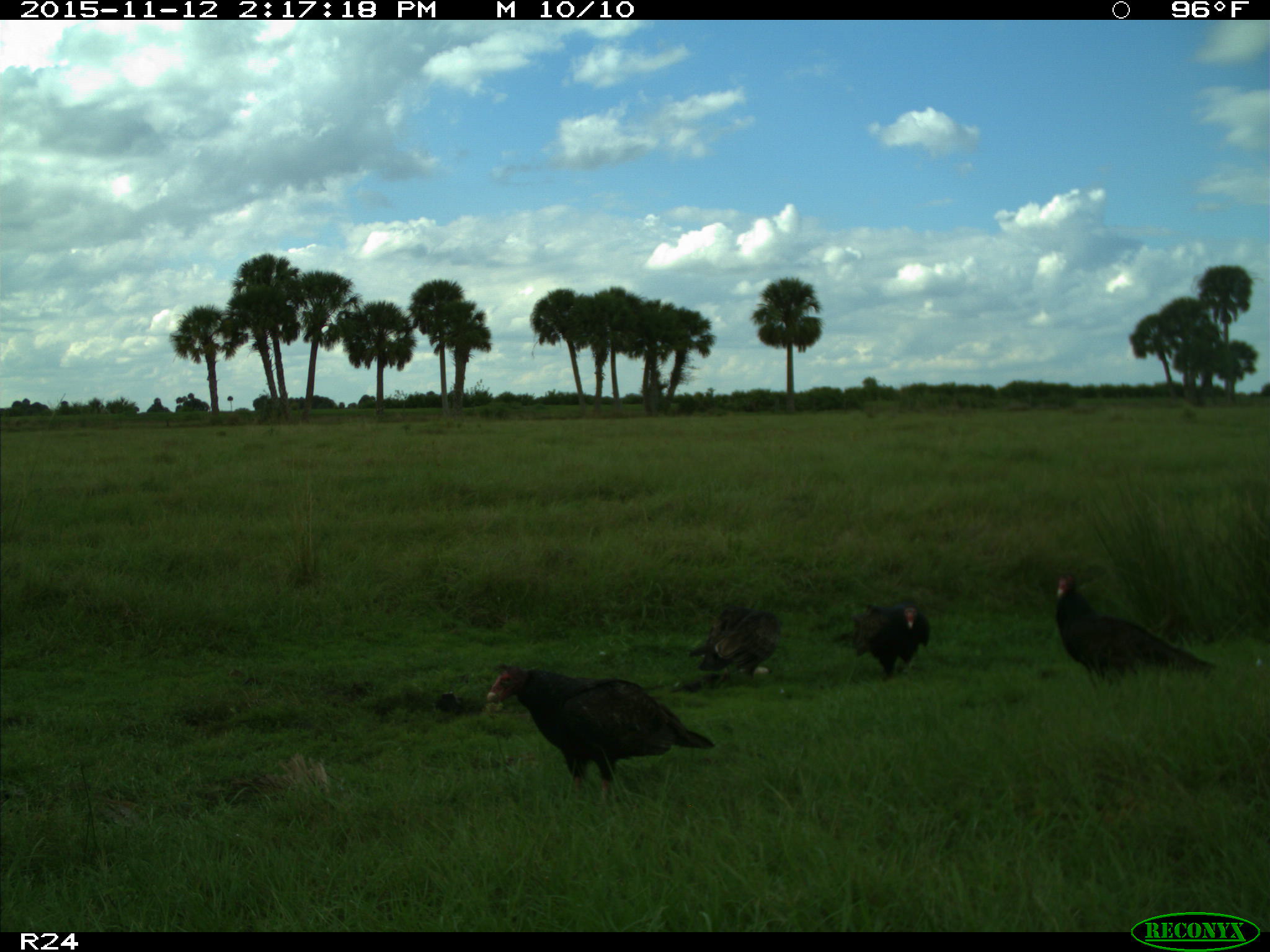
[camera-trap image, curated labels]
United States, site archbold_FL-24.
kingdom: Animalia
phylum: Chordata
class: Aves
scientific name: Aves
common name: birds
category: unidentified bird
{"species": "unidentified bird (birds) (Aves)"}